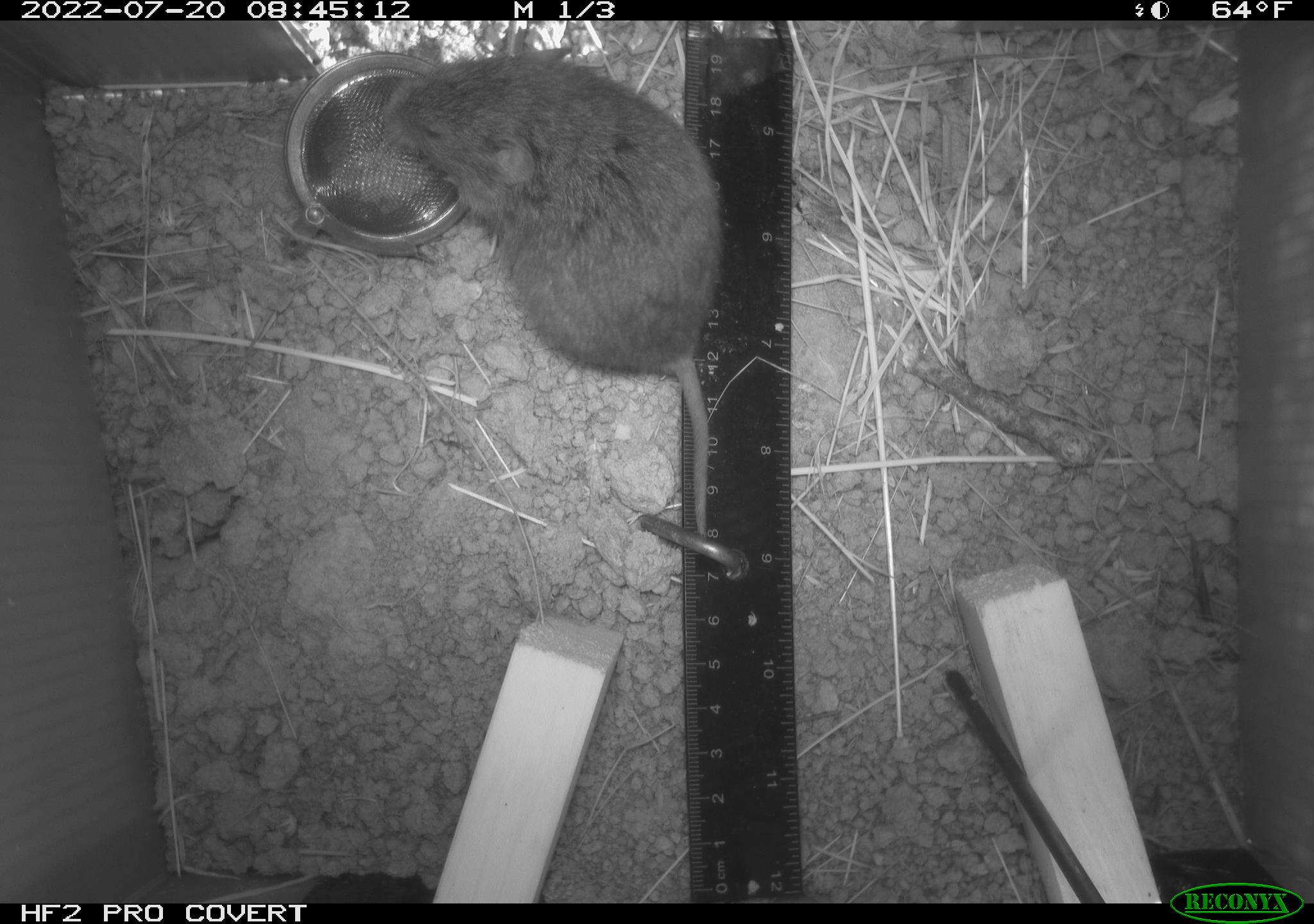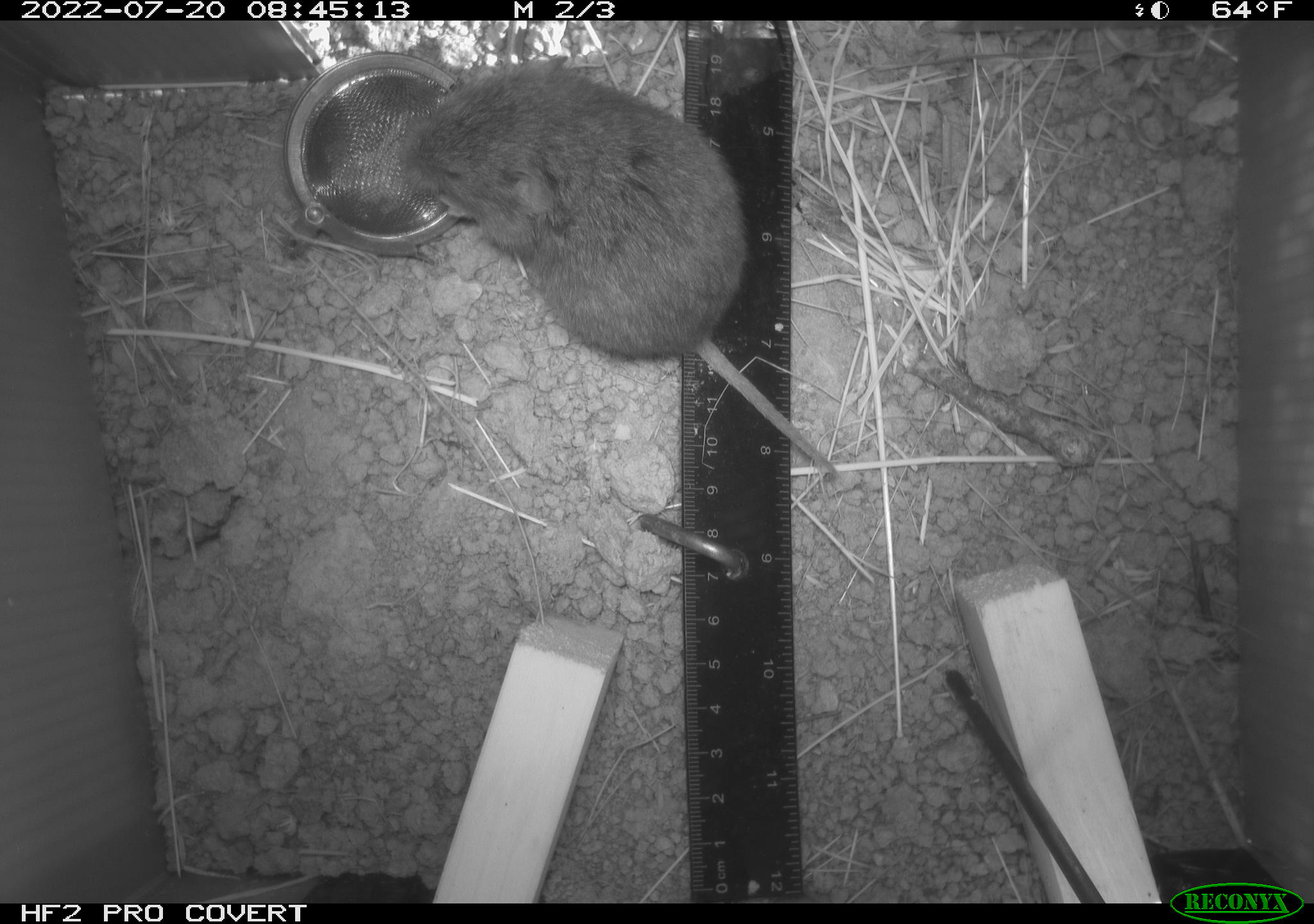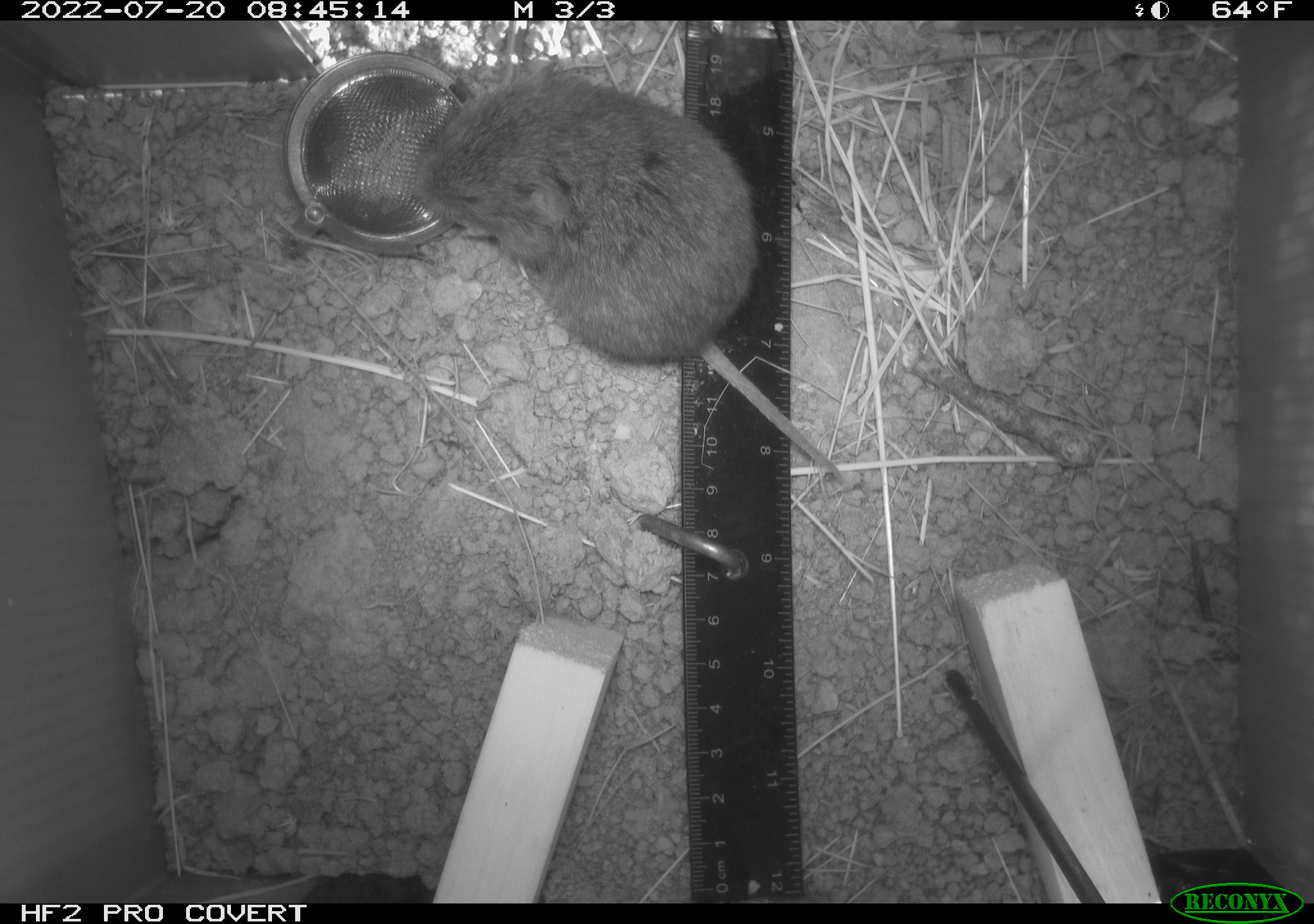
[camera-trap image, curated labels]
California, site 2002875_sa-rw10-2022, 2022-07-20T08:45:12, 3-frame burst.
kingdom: Animalia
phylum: Chordata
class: Mammalia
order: Rodentia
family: Cricetidae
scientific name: Arvicolinae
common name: voles, lemmings, and muskrats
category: arvicolinae subfamily